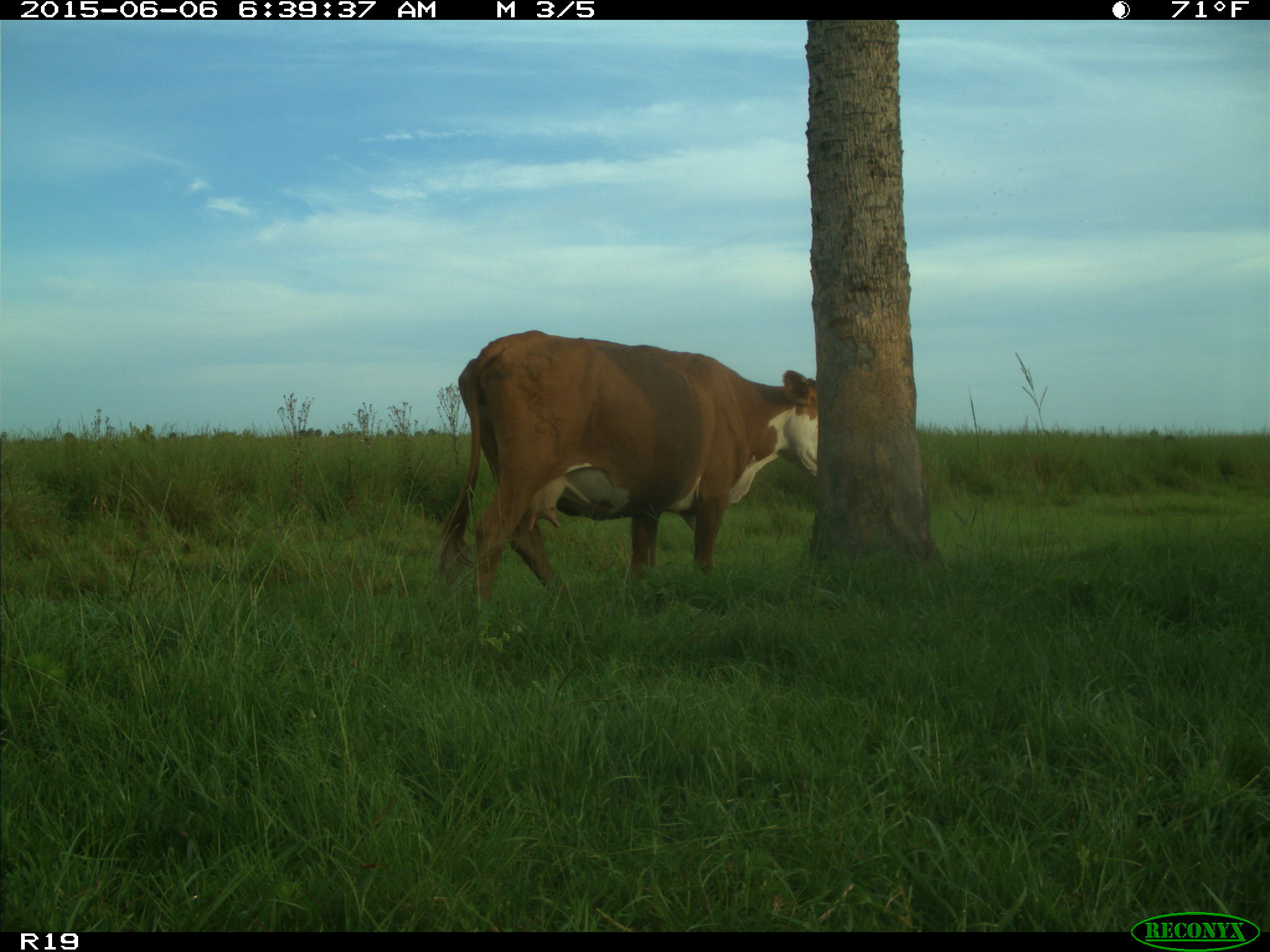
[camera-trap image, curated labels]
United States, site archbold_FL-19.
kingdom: Animalia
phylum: Chordata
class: Mammalia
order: Artiodactyla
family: Bovidae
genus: Bos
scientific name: Bos taurus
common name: domestic cow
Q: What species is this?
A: Bos taurus (domestic cow).